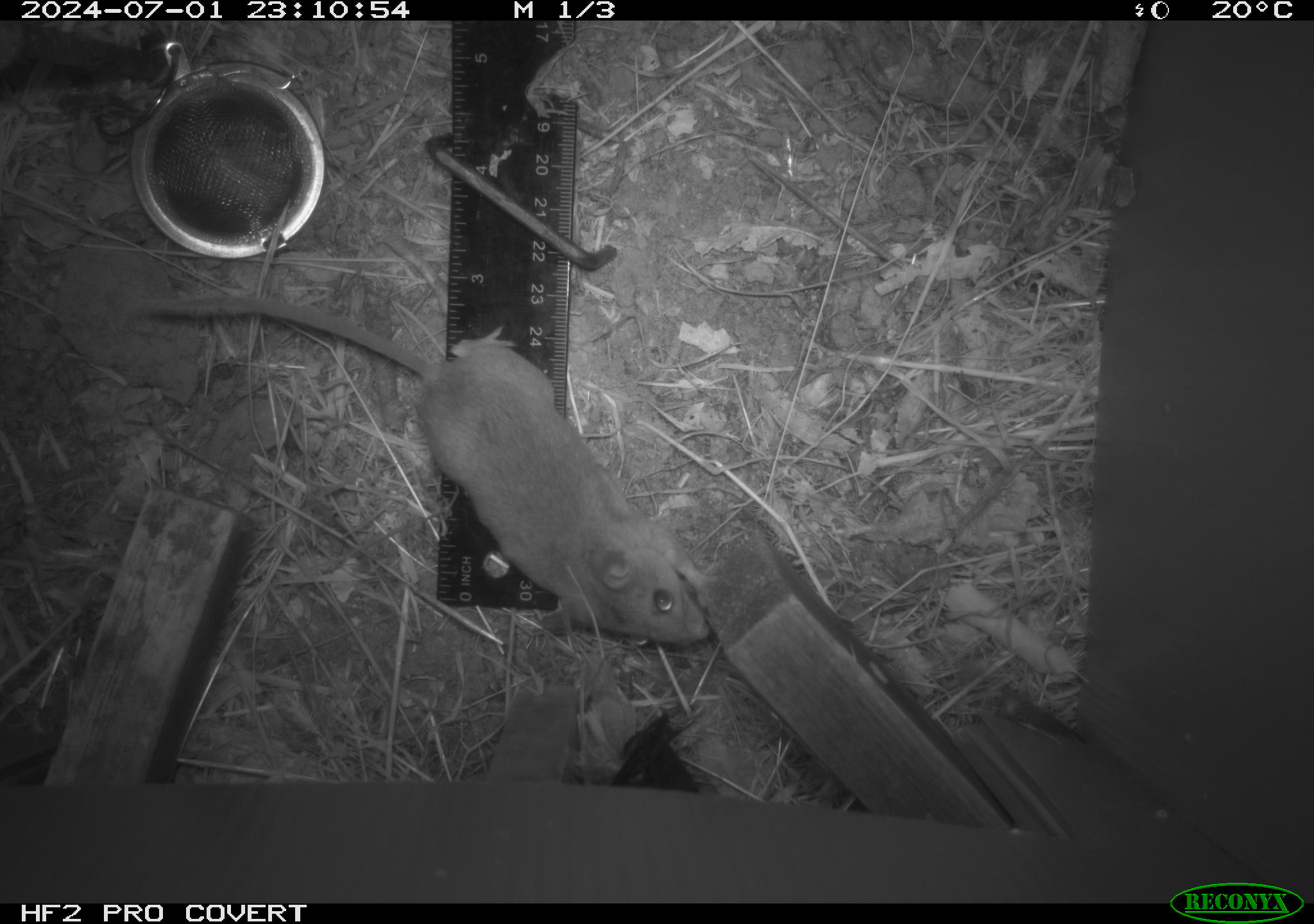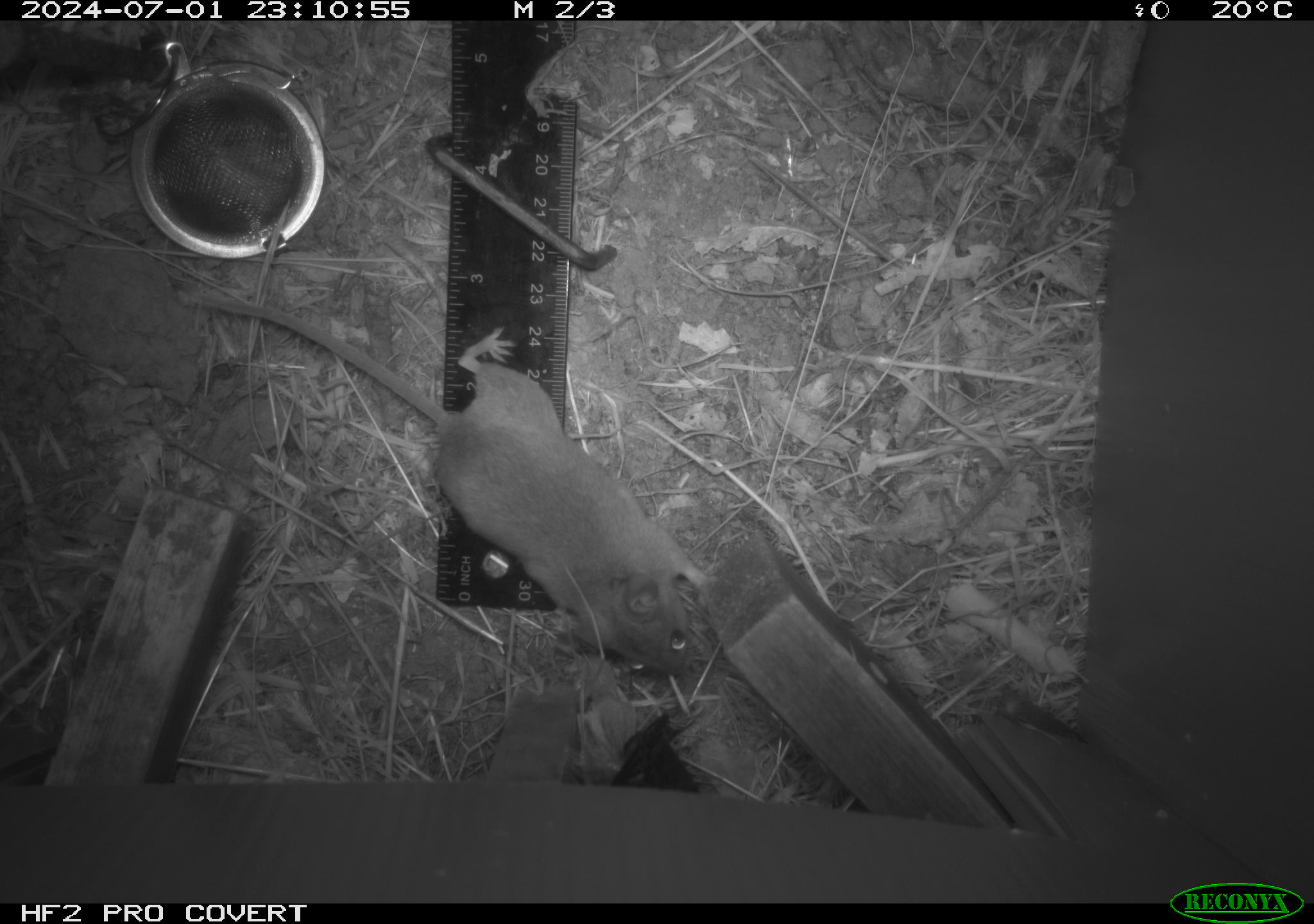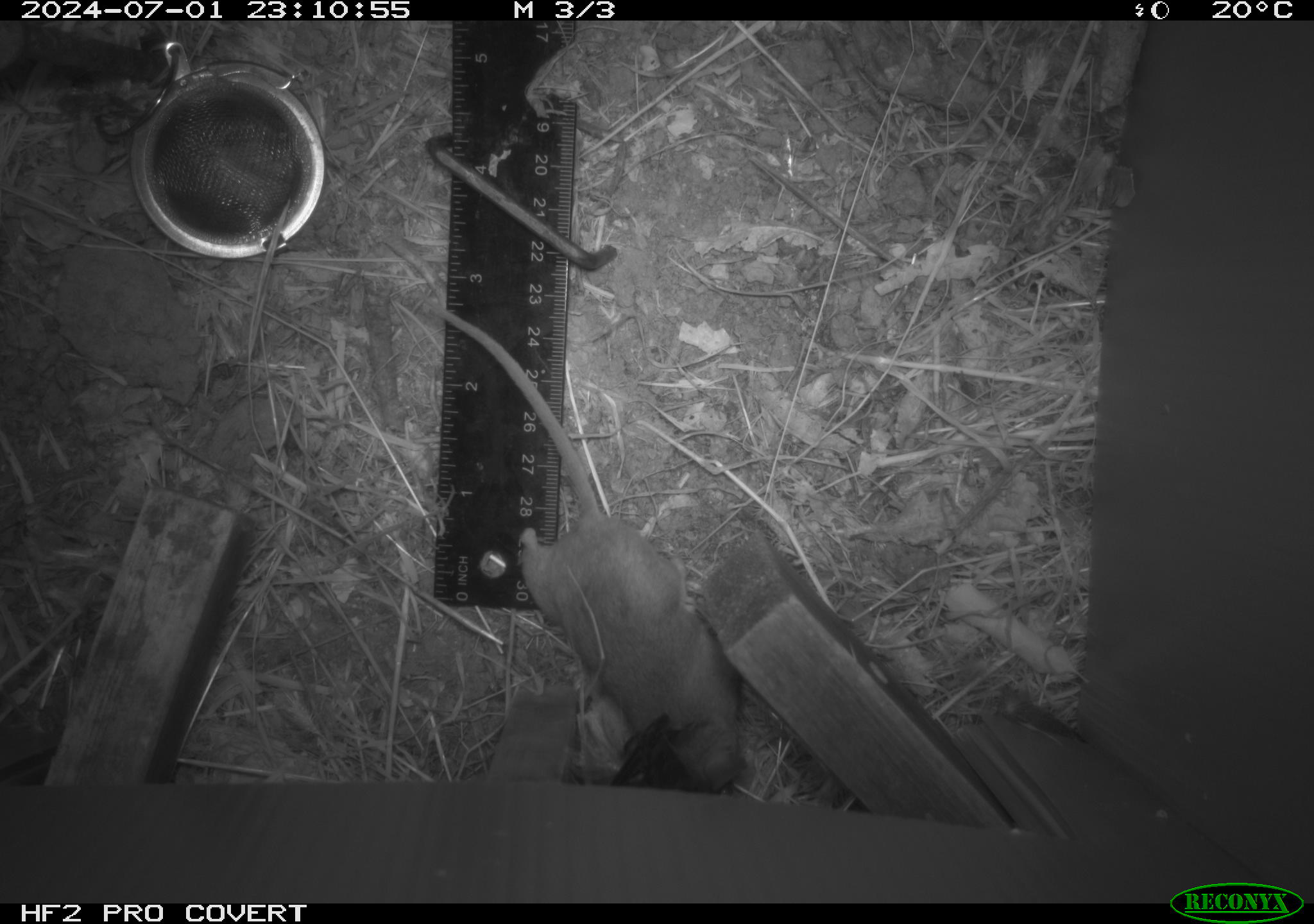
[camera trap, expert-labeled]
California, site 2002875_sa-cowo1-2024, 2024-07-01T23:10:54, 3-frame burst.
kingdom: Animalia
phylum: Chordata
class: Mammalia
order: Rodentia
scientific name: Rodentia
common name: rodent